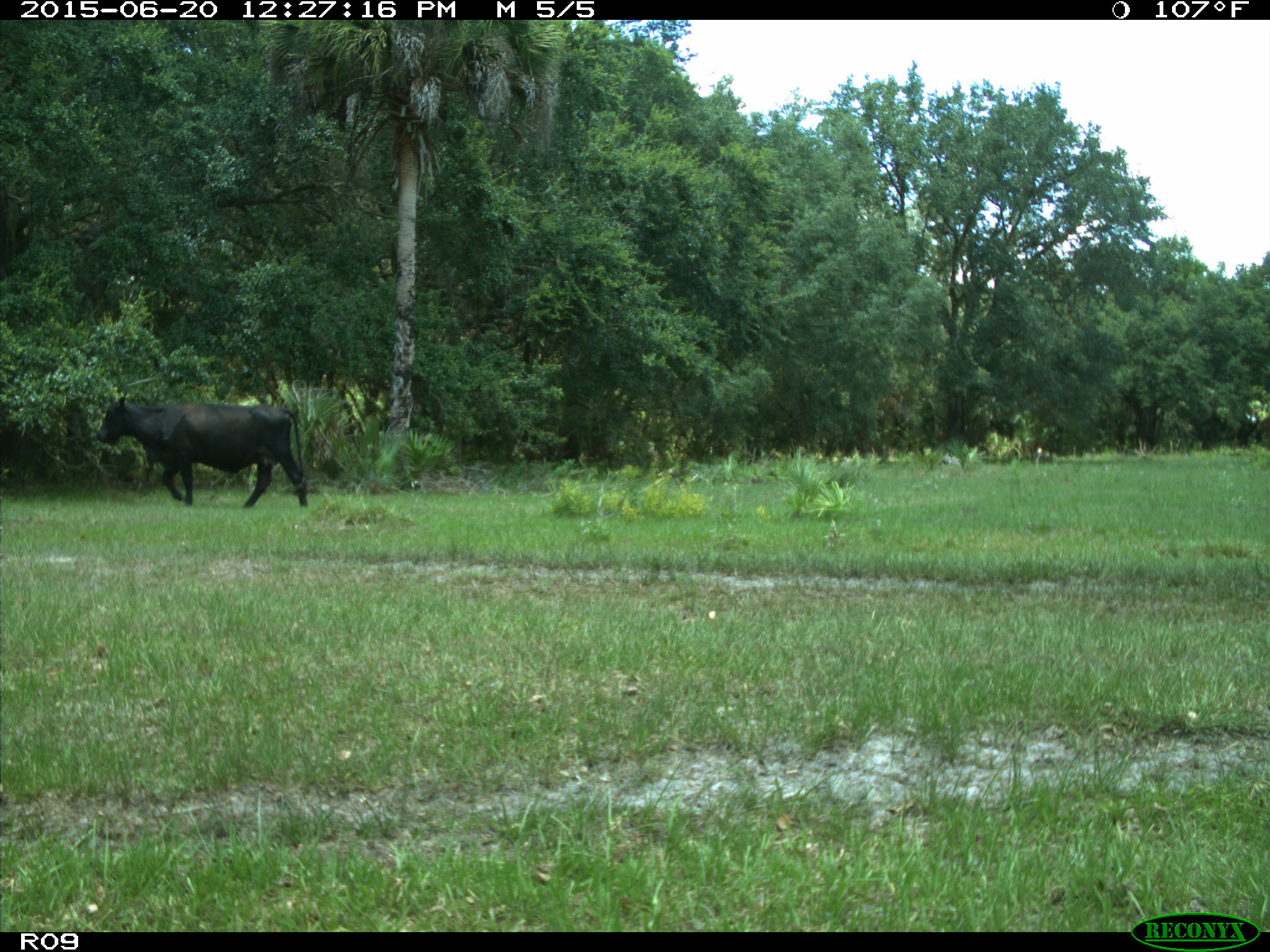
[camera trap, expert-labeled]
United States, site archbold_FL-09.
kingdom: Animalia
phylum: Chordata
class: Mammalia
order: Artiodactyla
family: Bovidae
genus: Bos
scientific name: Bos taurus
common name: domestic cow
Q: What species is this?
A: Bos taurus (domestic cow).